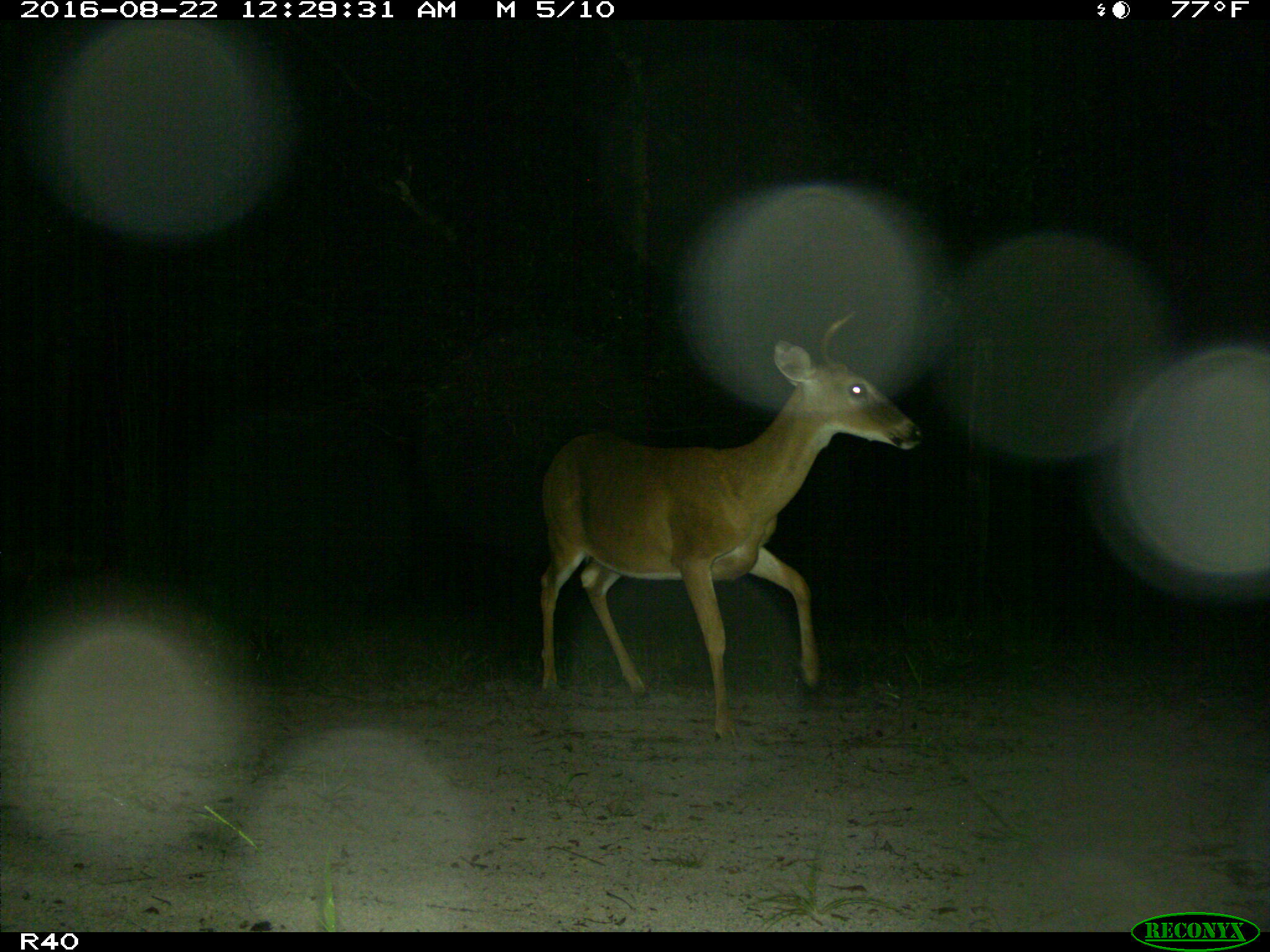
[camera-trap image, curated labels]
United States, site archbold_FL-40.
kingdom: Animalia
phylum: Chordata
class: Mammalia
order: Artiodactyla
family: Cervidae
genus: Odocoileus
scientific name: Odocoileus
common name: deer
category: unidentified deer